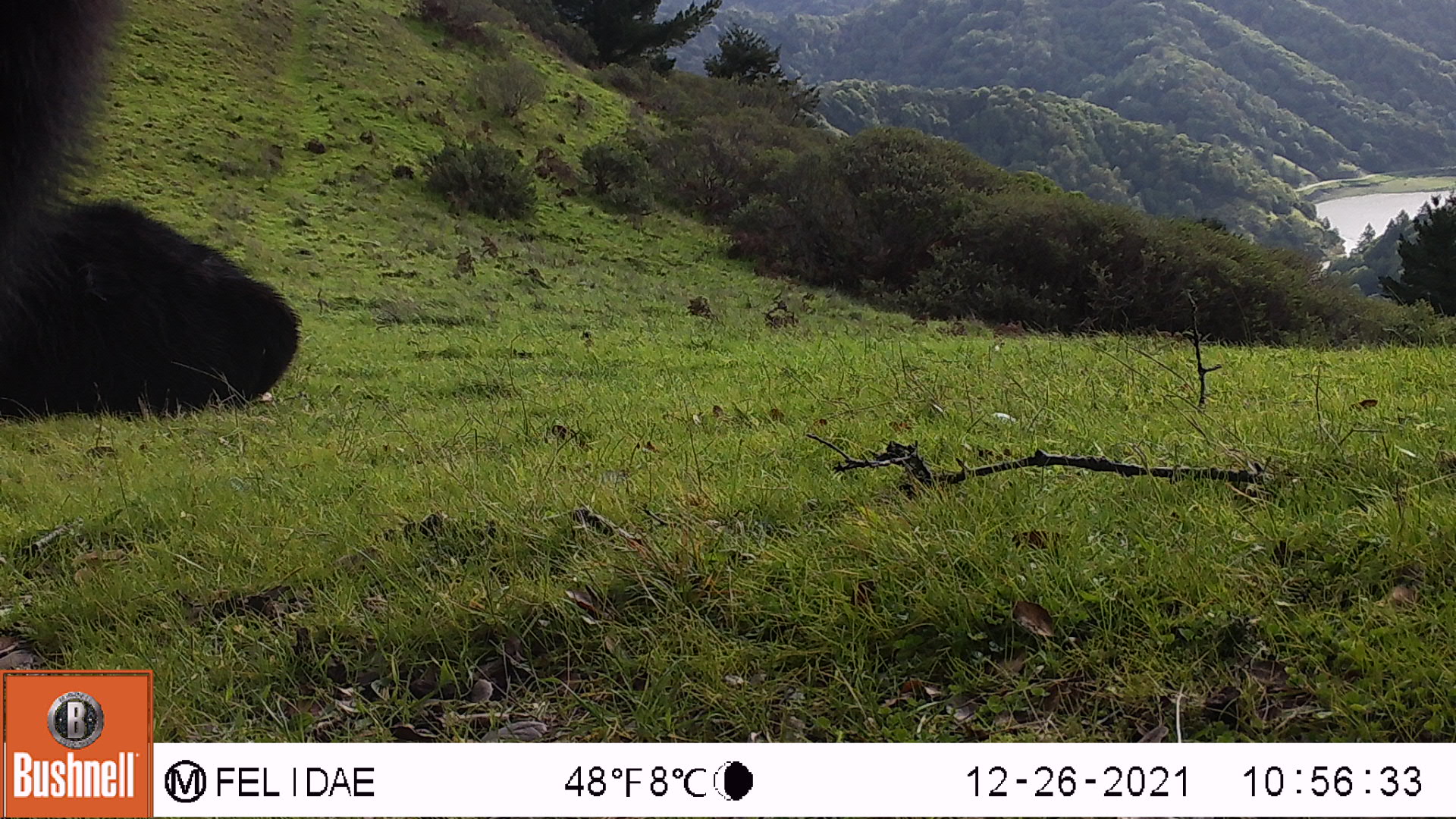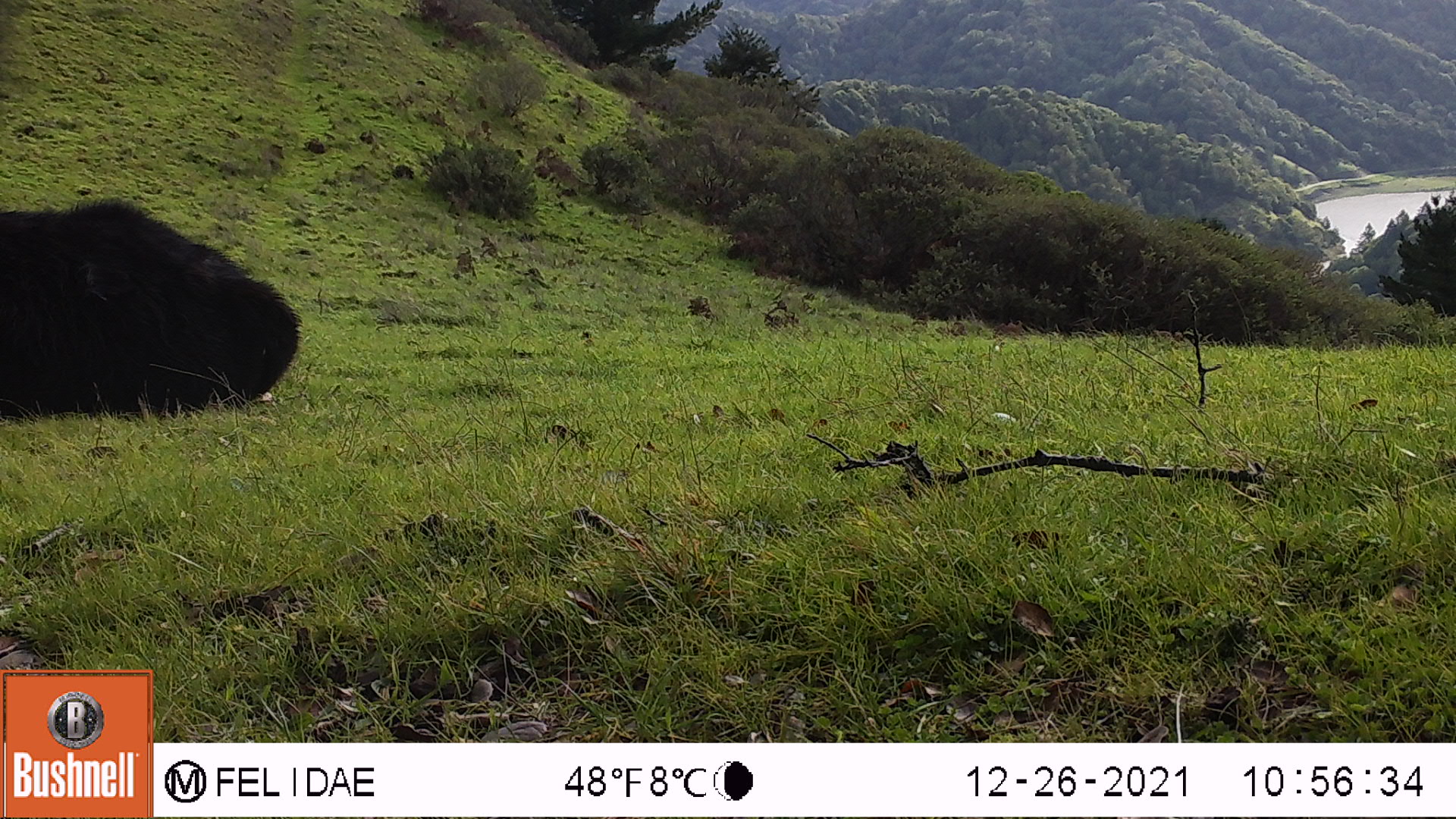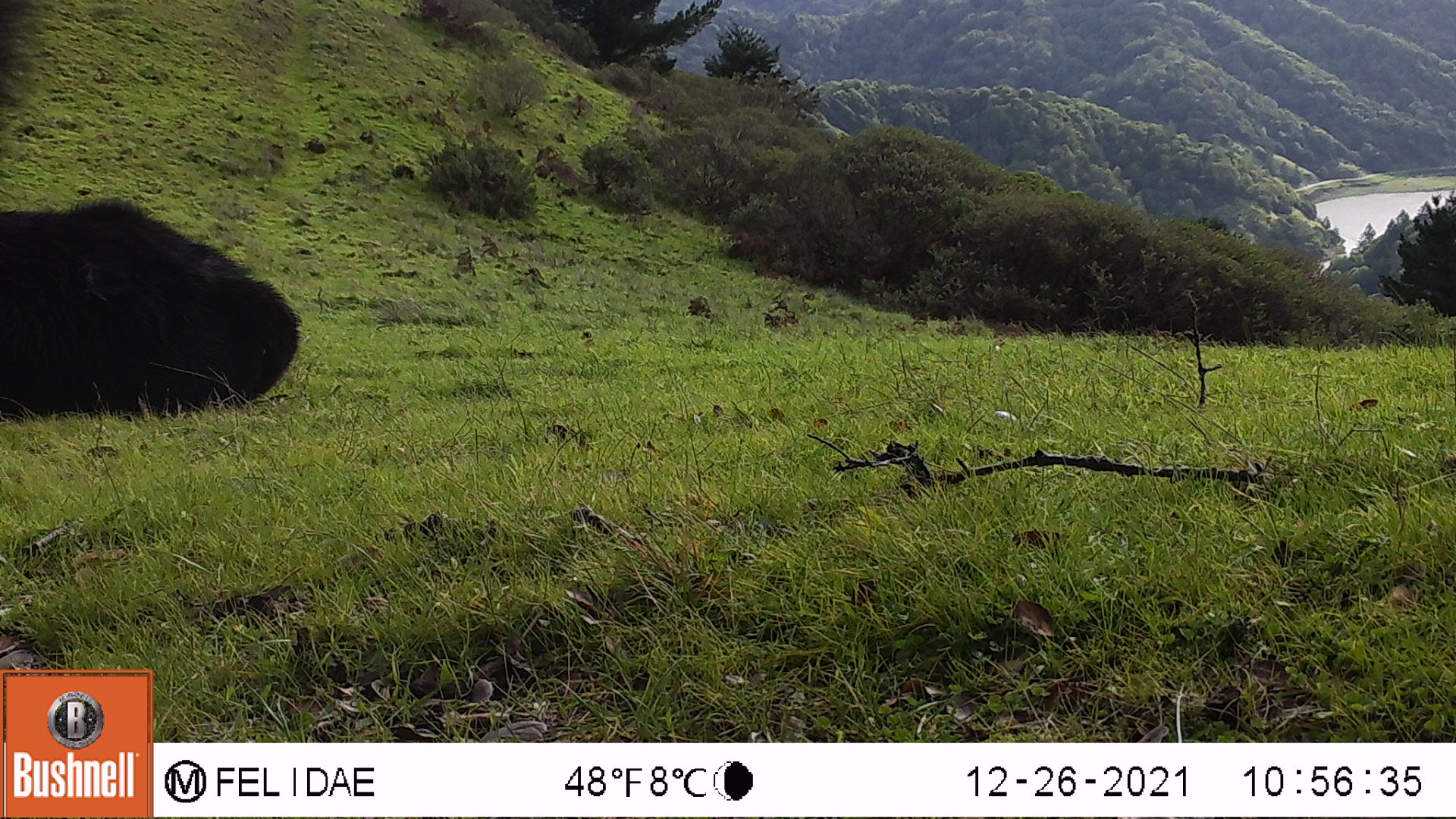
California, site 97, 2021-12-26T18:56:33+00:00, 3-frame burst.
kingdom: Animalia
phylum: Chordata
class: Mammalia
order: Artiodactyla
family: Bovidae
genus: Bos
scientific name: Bos taurus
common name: domestic cattle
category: cattle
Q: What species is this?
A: Cattle (domestic cattle) (Bos taurus).